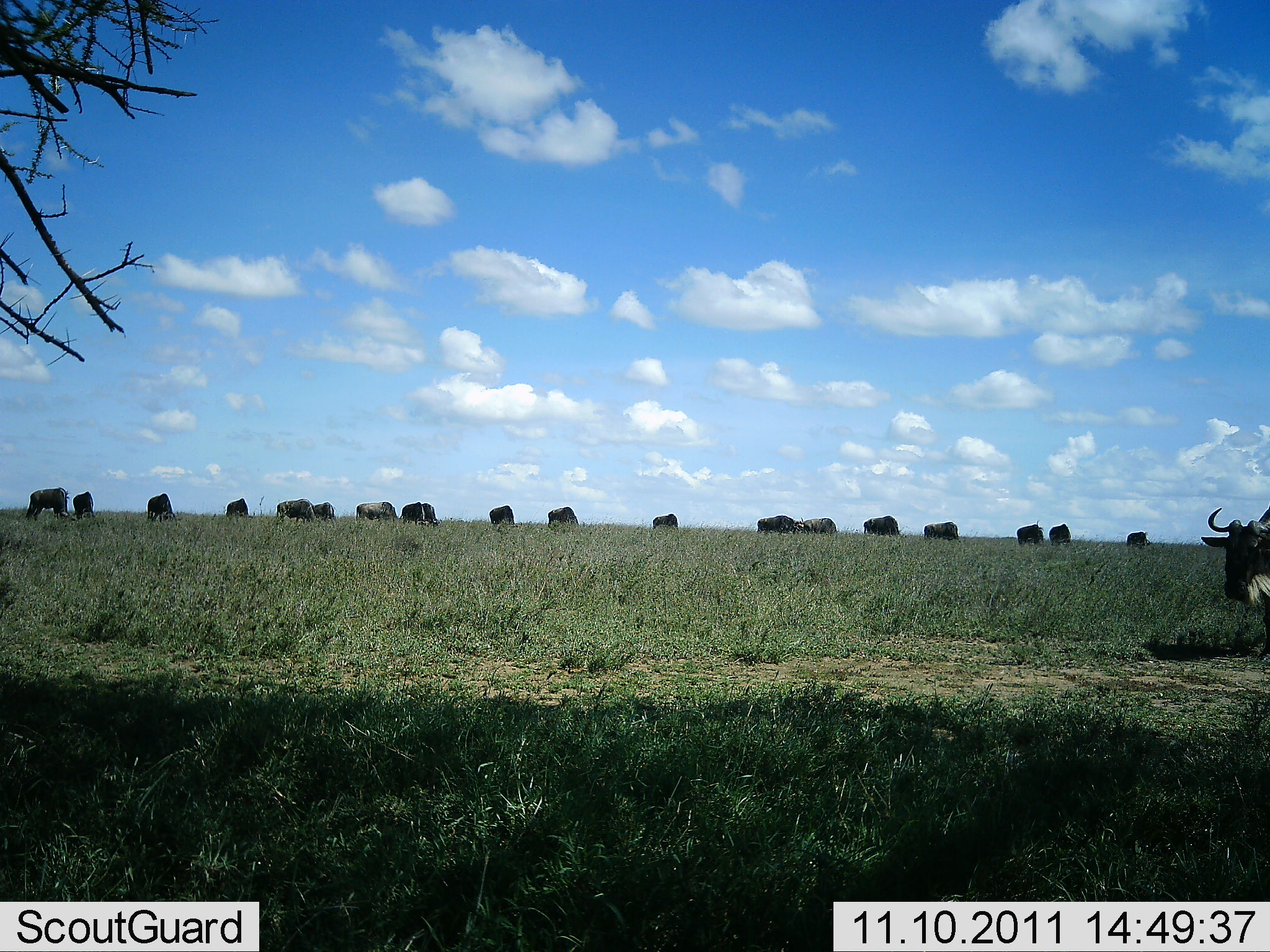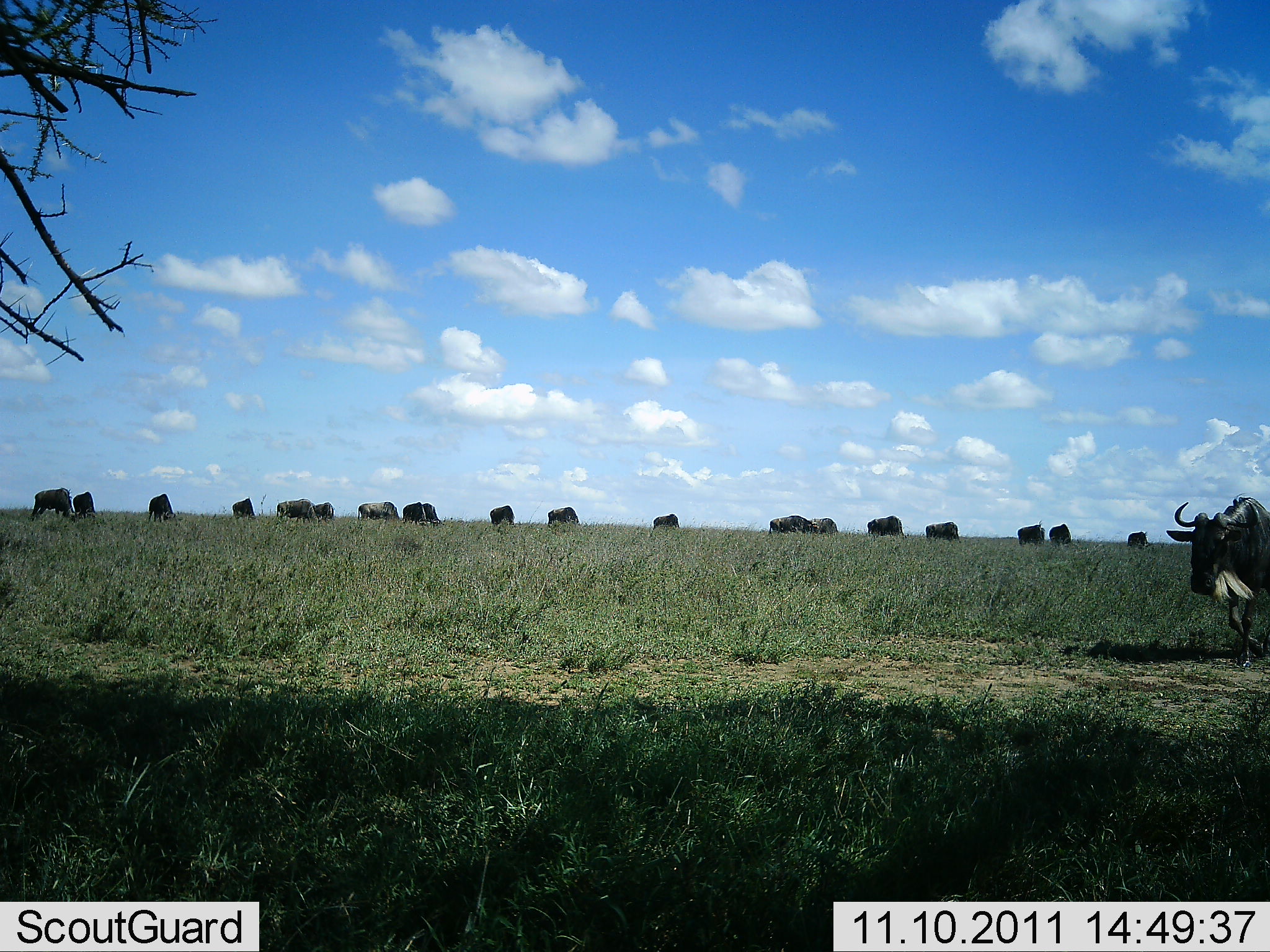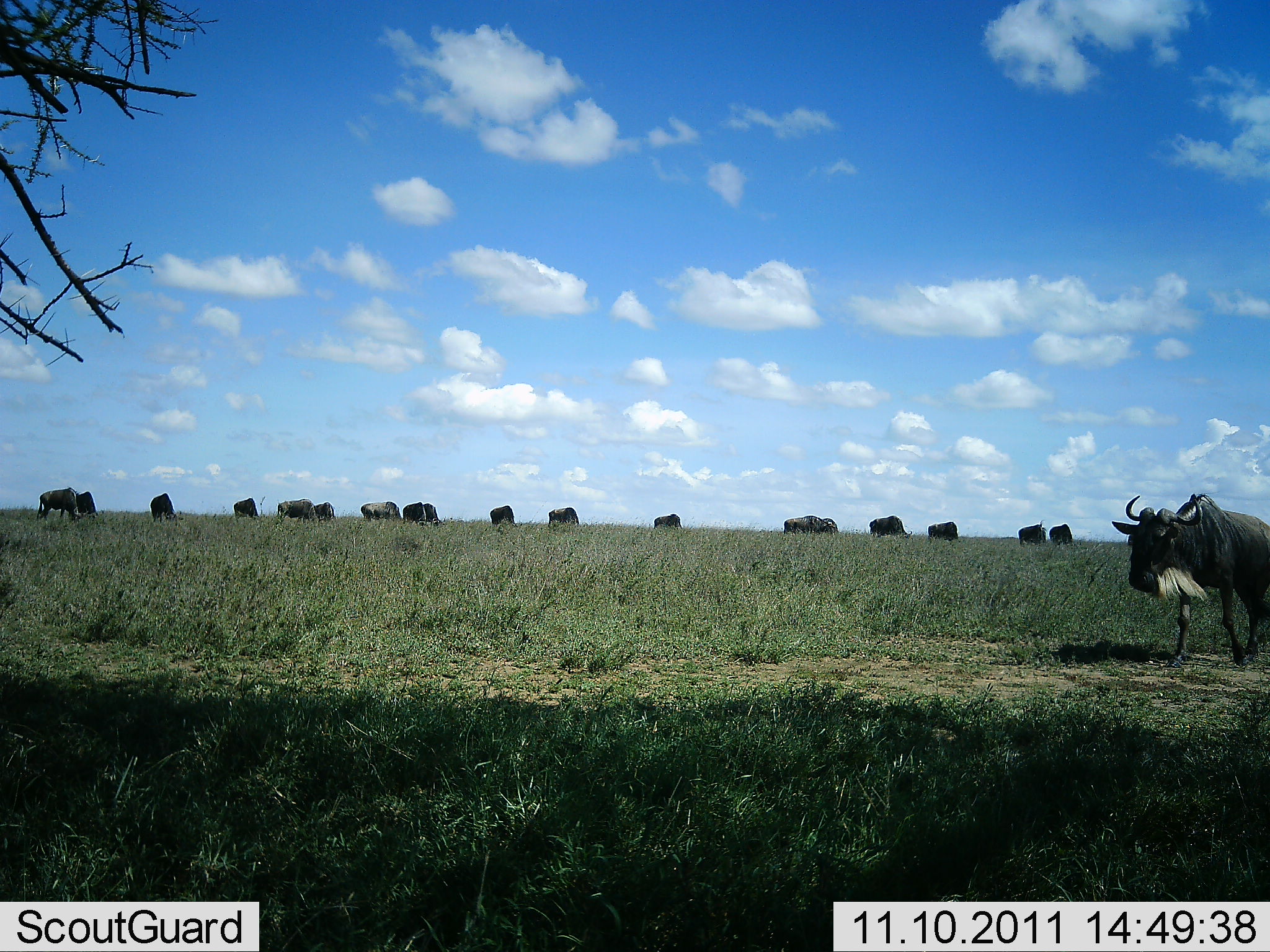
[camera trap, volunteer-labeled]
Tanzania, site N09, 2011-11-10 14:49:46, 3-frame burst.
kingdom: Animalia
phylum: Chordata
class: Mammalia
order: Artiodactyla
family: Bovidae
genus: Connochaetes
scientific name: Connochaetes taurinus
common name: blue wildebeest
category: wildebeest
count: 11-50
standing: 14%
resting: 0%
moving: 86%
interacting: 0%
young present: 0%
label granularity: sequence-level